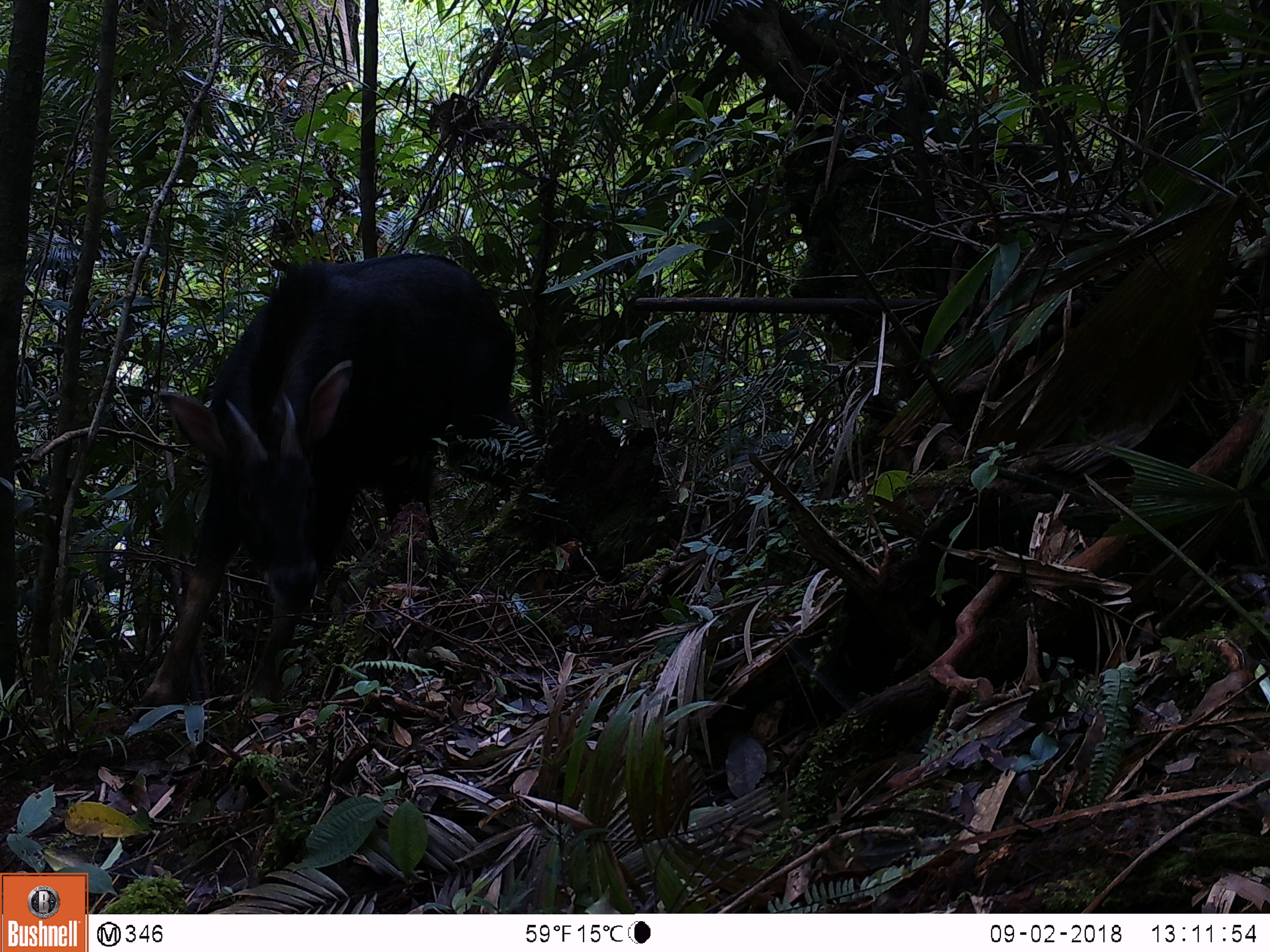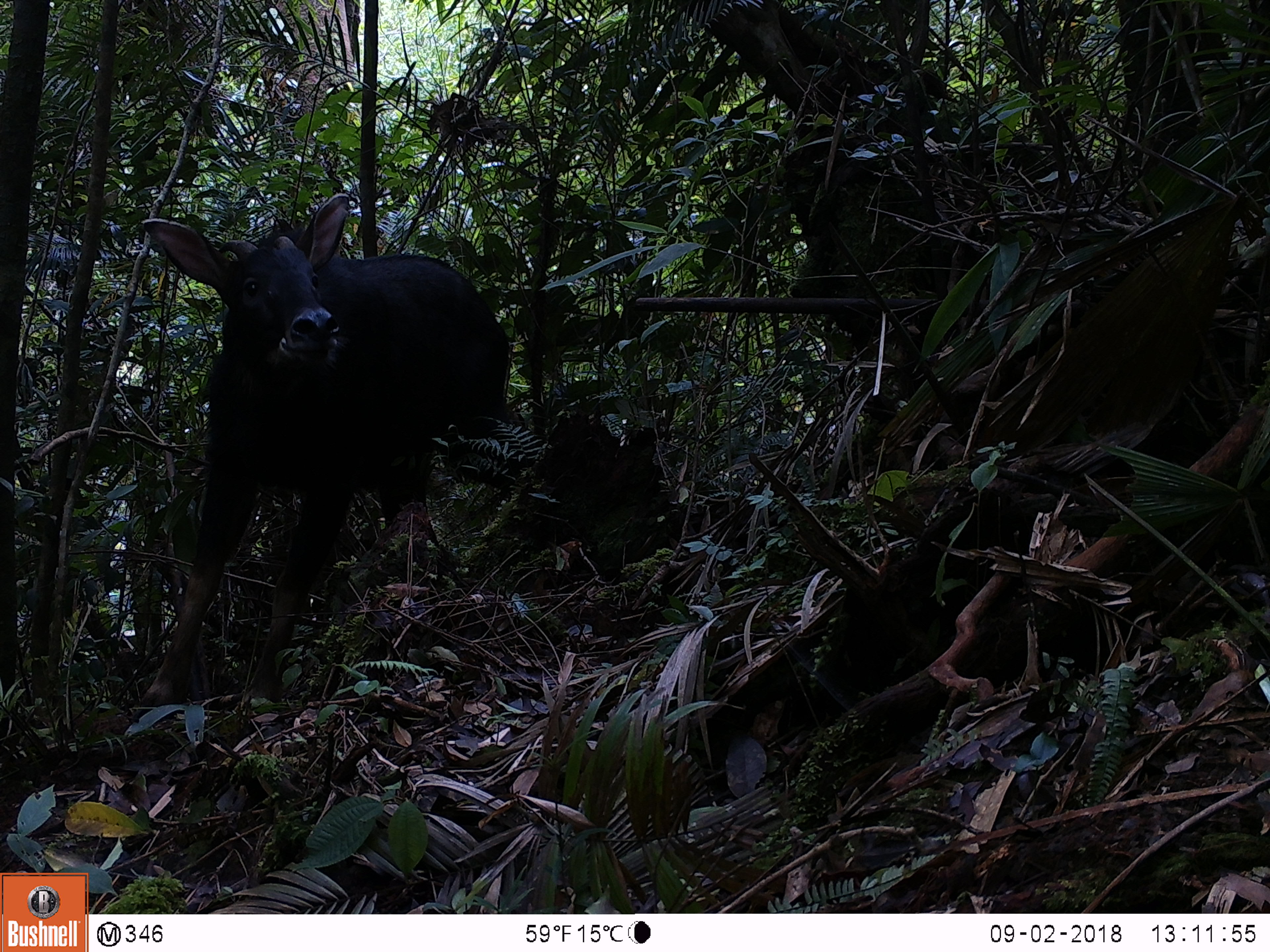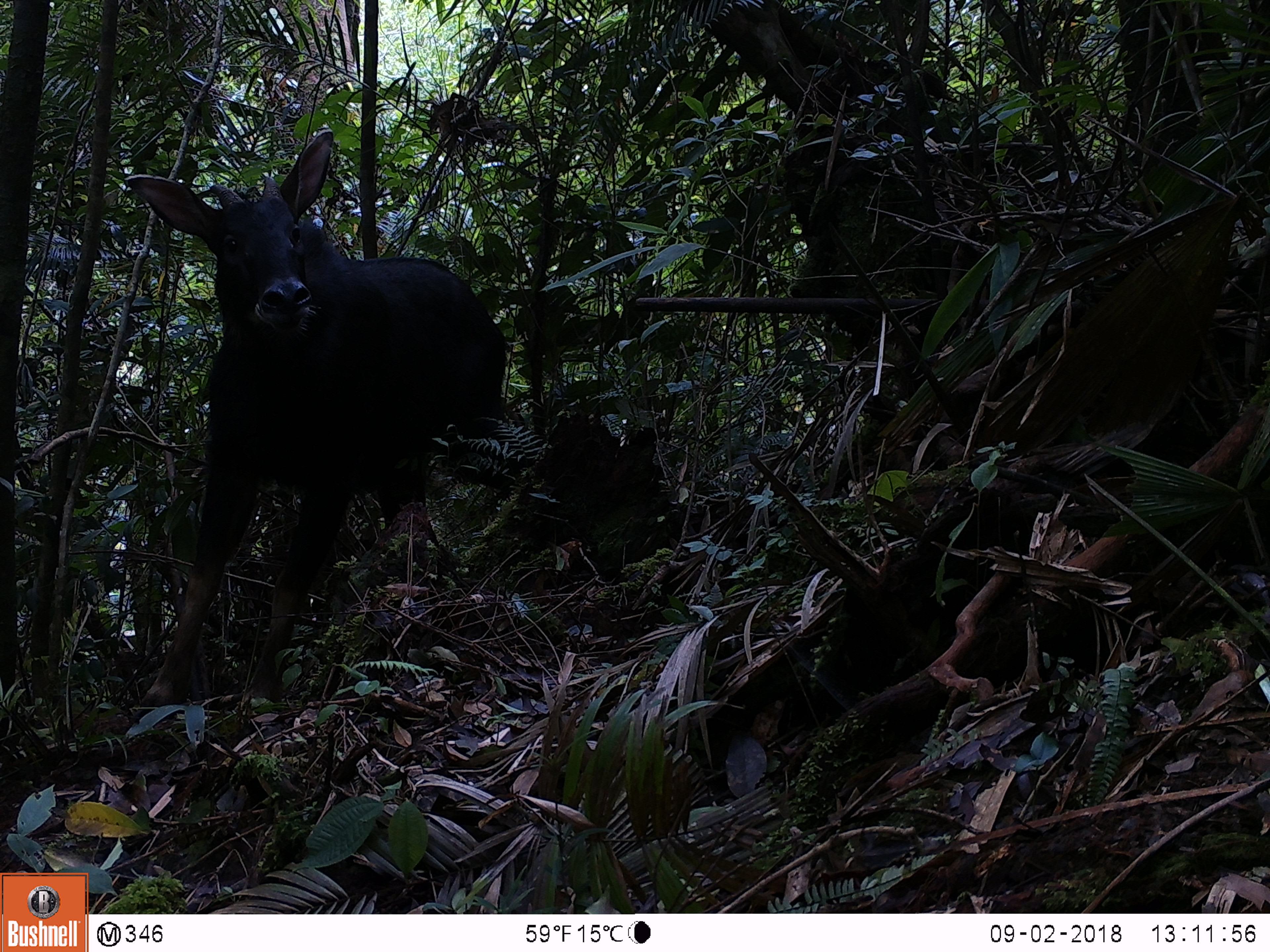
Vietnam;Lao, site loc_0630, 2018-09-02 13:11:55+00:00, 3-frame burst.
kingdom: Animalia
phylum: Chordata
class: Mammalia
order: Artiodactyla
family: Bovidae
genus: Capricornis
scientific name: Capricornis sumatraensis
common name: chinese serow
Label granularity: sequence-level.